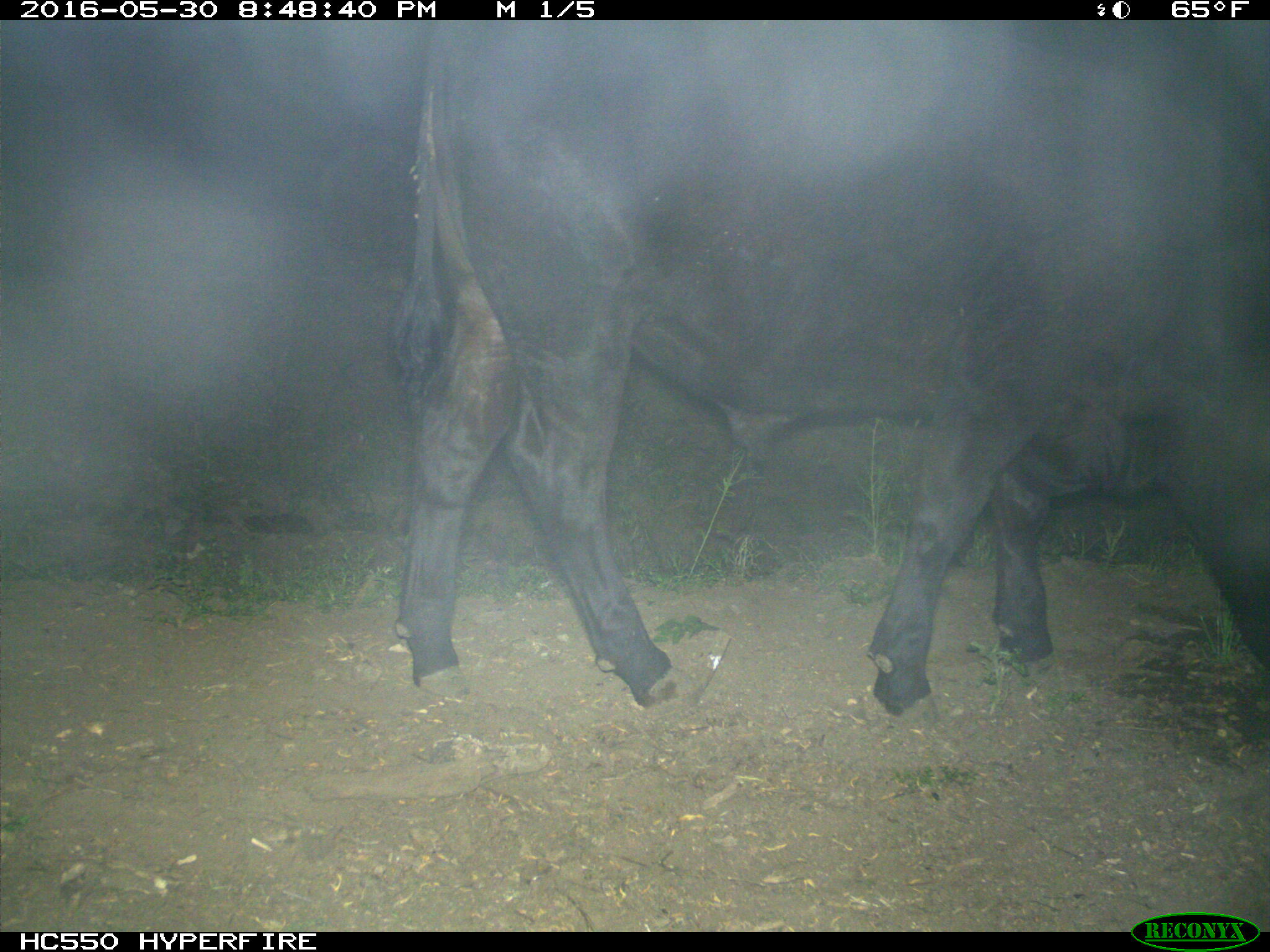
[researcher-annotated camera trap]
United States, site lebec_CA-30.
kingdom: Animalia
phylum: Chordata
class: Mammalia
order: Artiodactyla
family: Bovidae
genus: Bos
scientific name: Bos taurus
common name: domestic cow